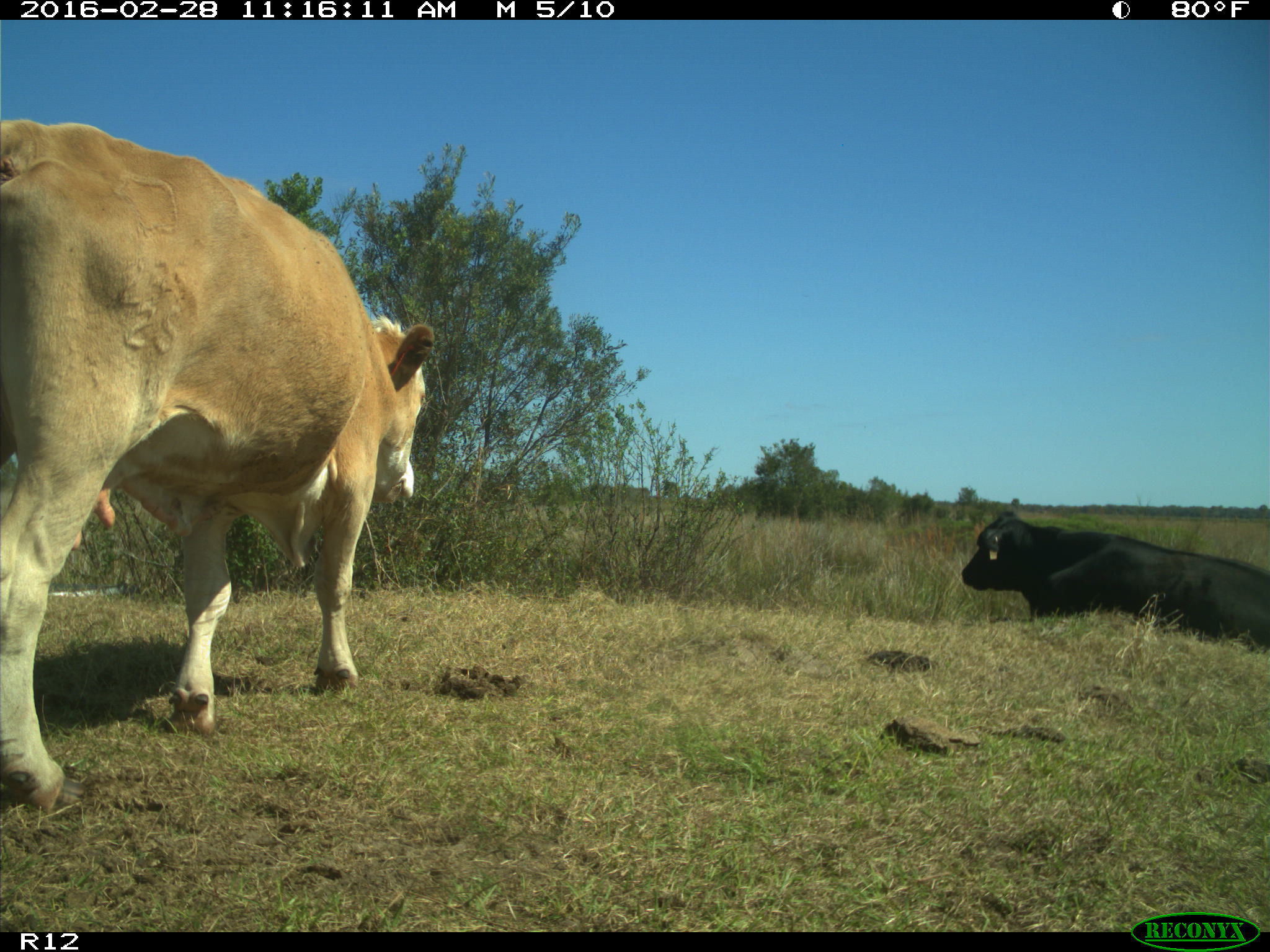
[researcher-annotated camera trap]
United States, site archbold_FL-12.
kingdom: Animalia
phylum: Chordata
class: Mammalia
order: Artiodactyla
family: Bovidae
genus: Bos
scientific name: Bos taurus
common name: domestic cow